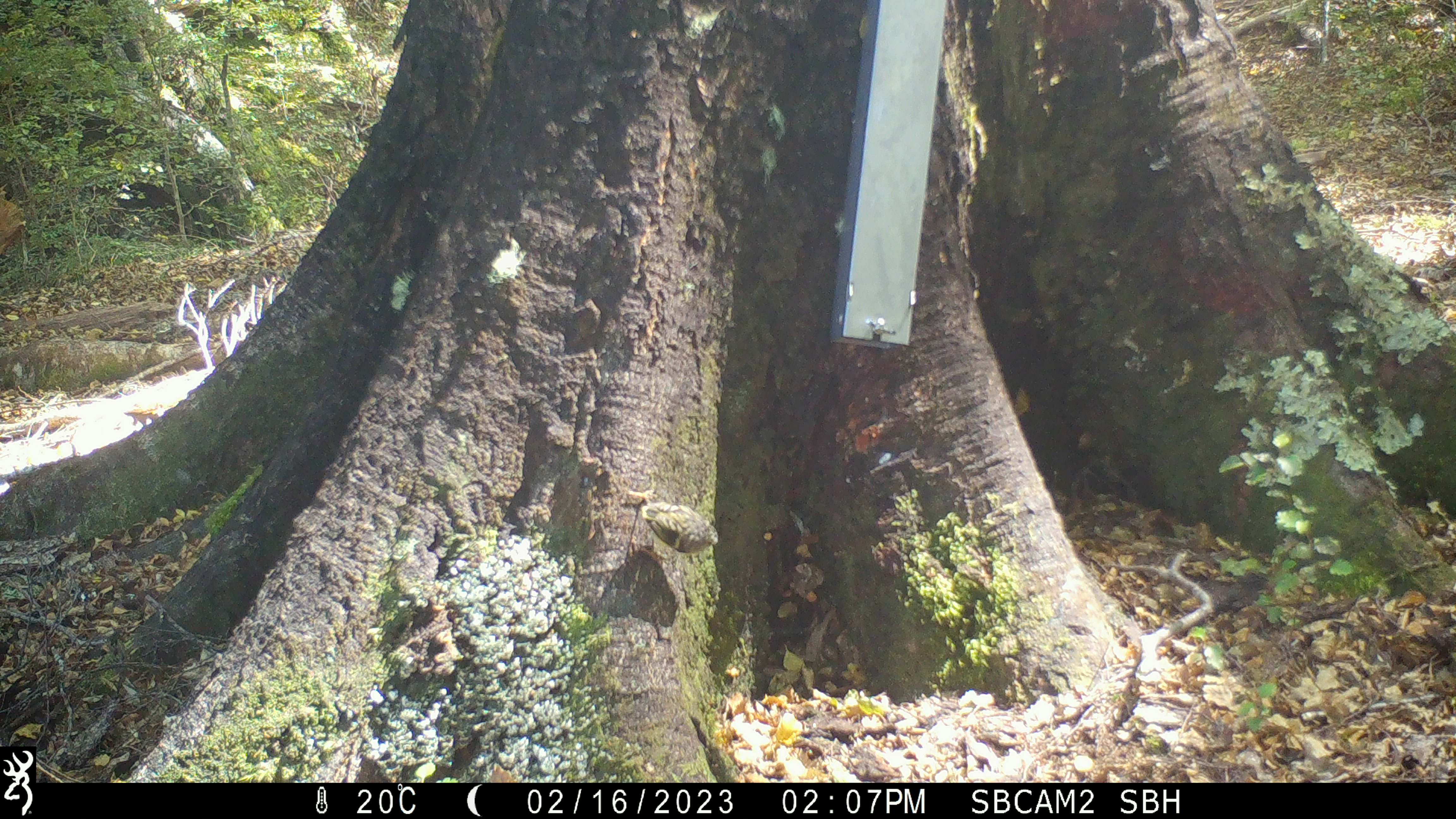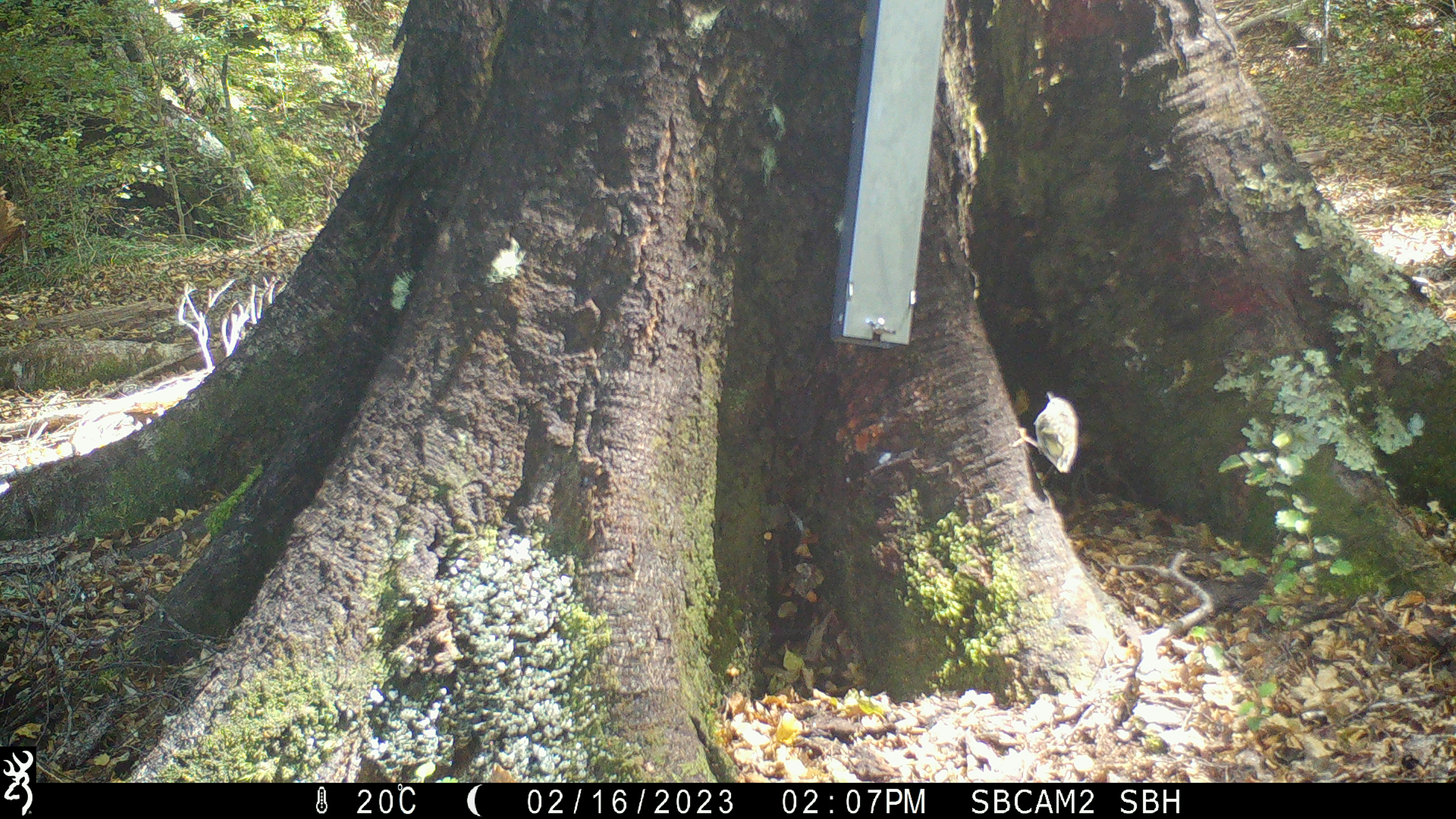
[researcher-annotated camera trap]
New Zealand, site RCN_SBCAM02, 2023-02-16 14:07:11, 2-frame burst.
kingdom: Animalia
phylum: Chordata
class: Aves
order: Passeriformes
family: Acanthisittidae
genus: Acanthisitta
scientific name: Acanthisitta chloris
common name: rifleman